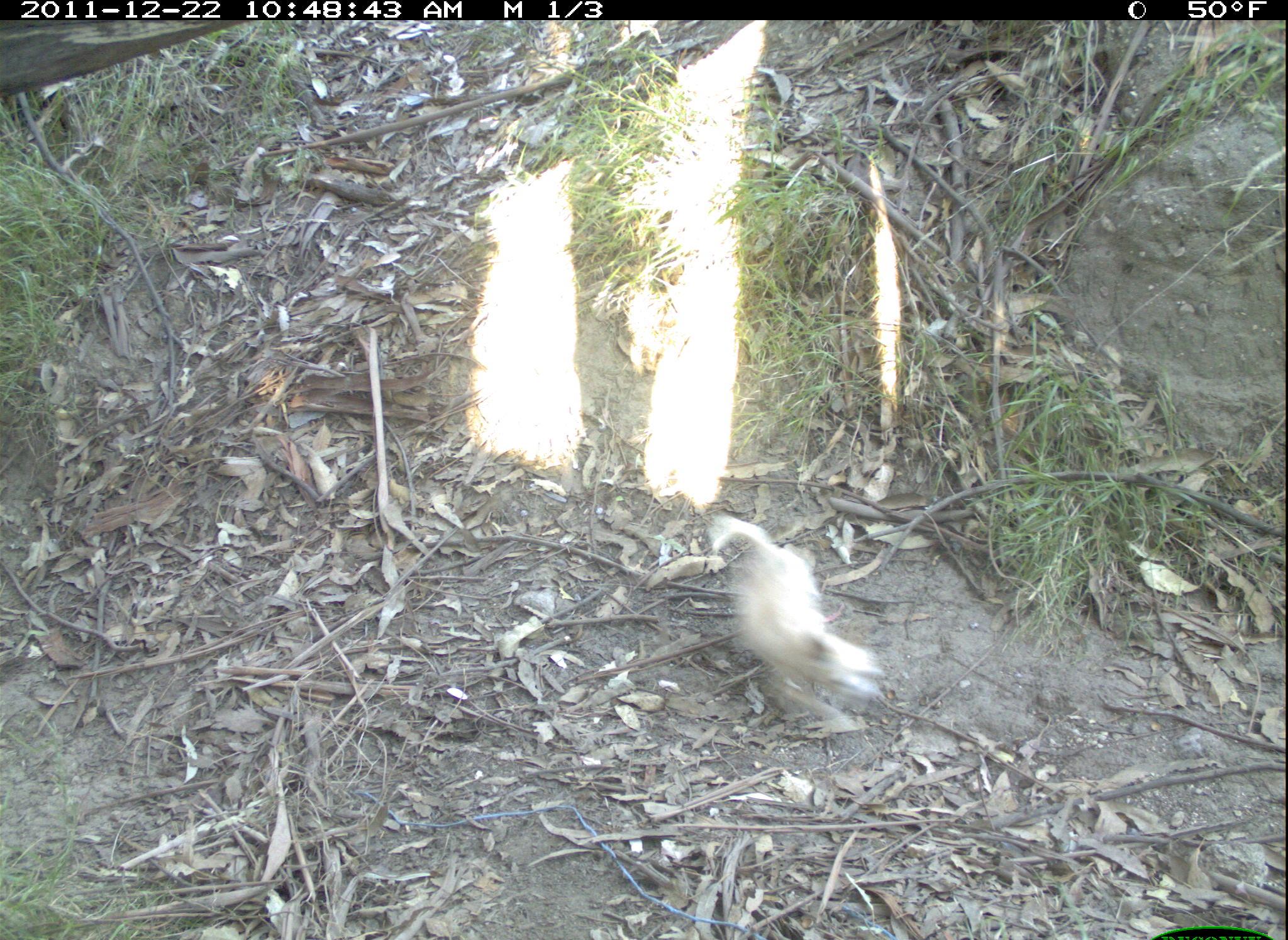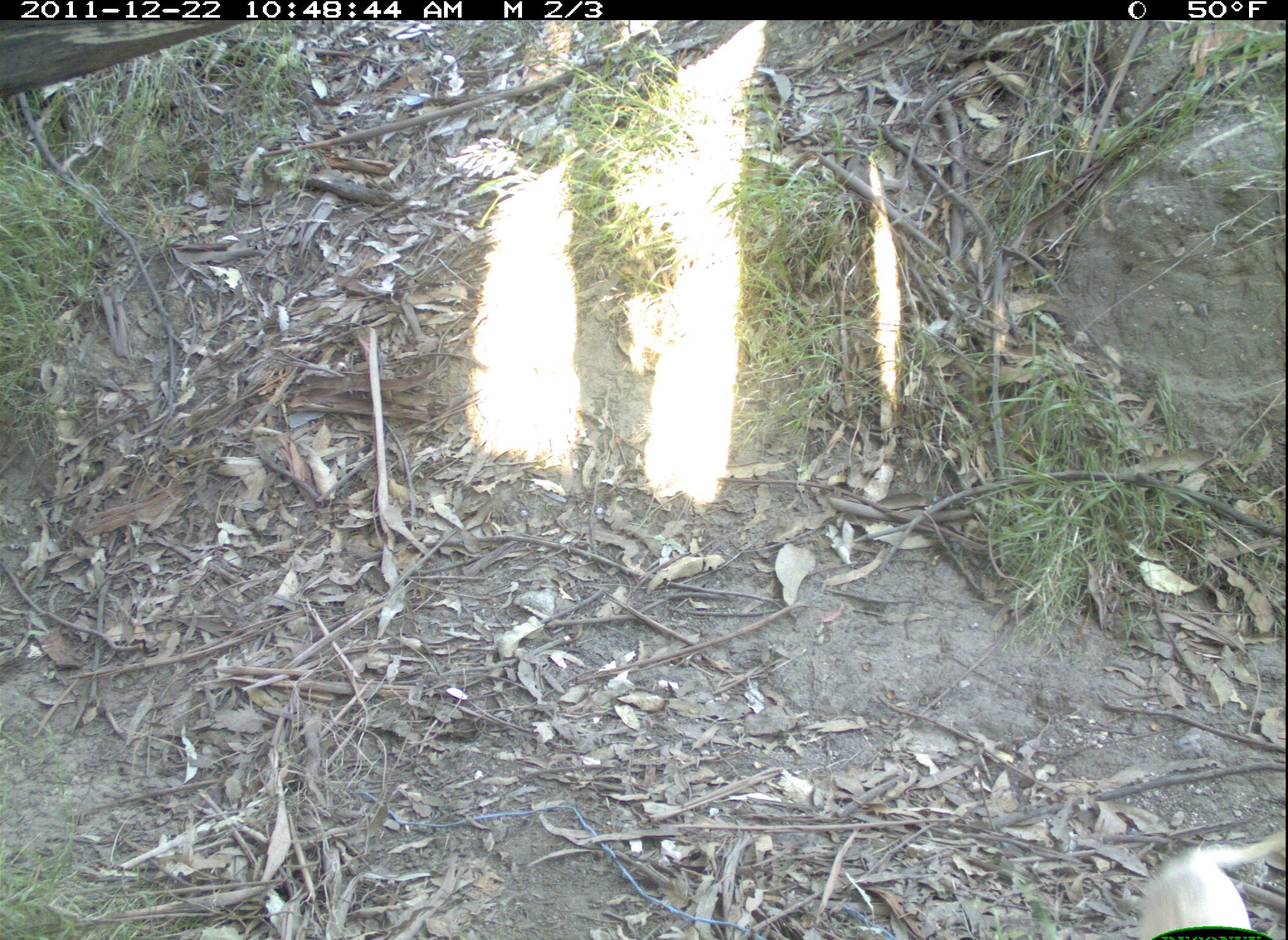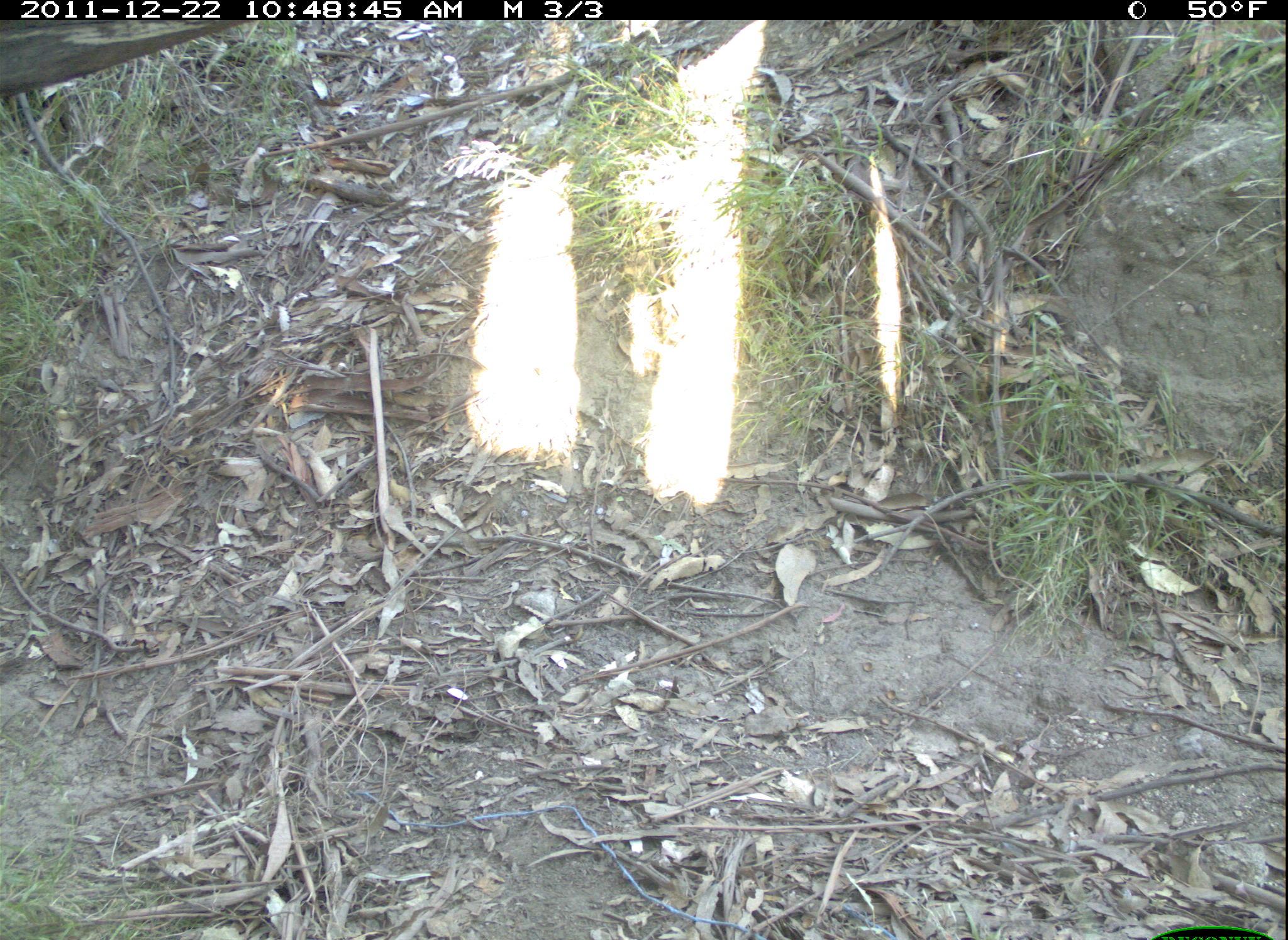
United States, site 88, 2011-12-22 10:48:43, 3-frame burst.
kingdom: Animalia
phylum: Chordata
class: Mammalia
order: Carnivora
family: Canidae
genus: Canis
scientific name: Canis familiaris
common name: domestic dog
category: dog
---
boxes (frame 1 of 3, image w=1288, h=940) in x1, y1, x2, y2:
dog: 700, 511, 890, 734